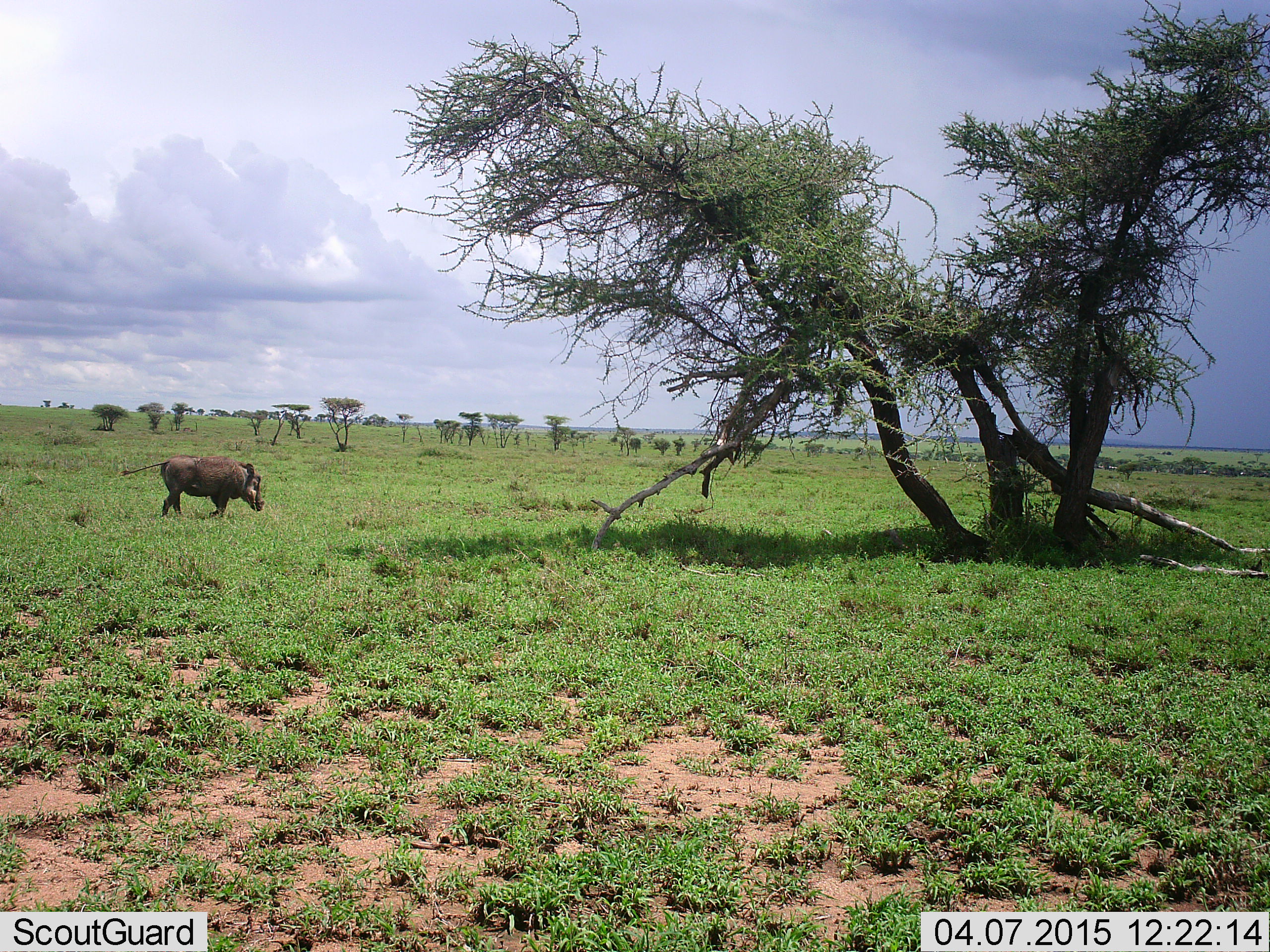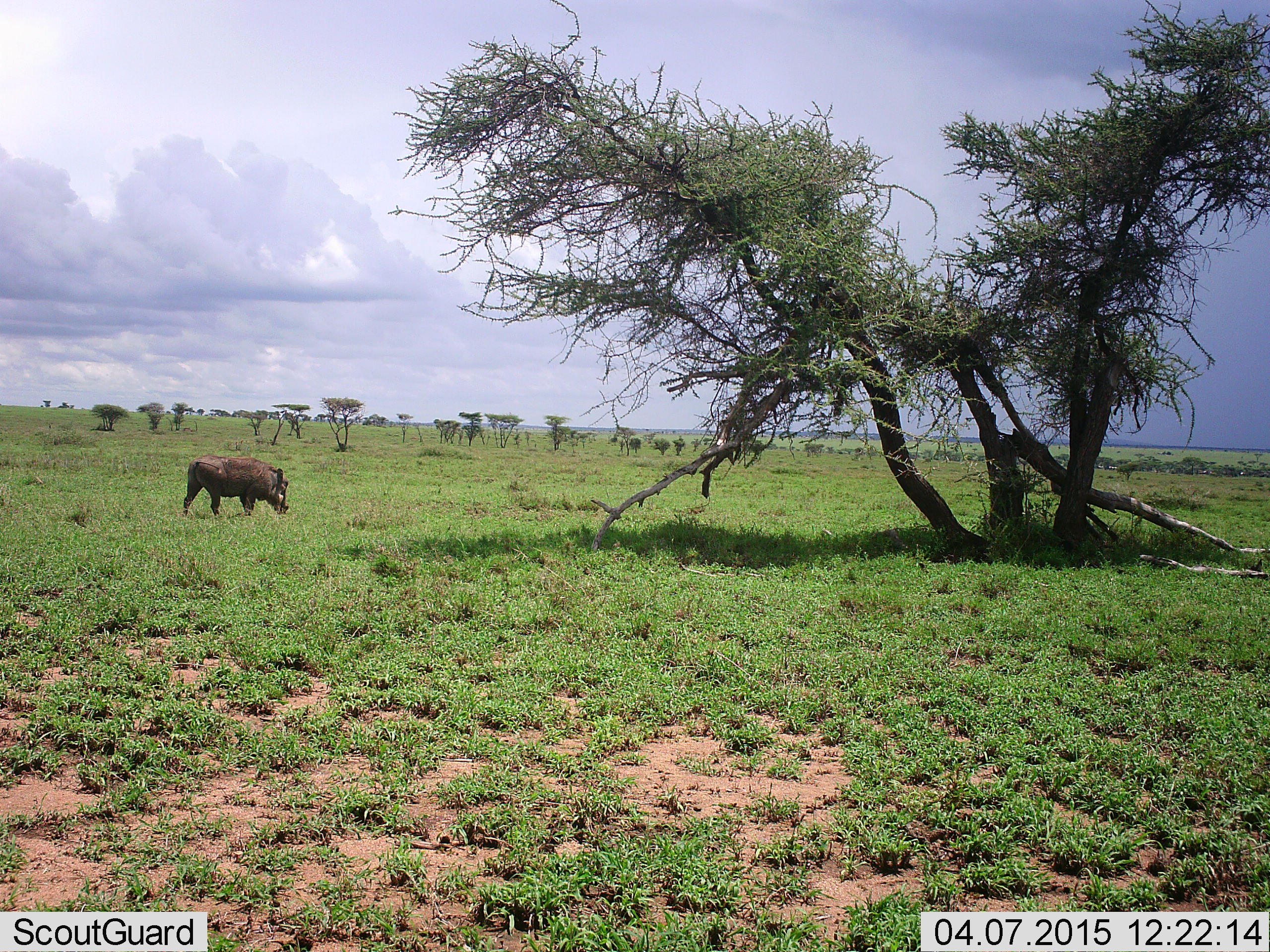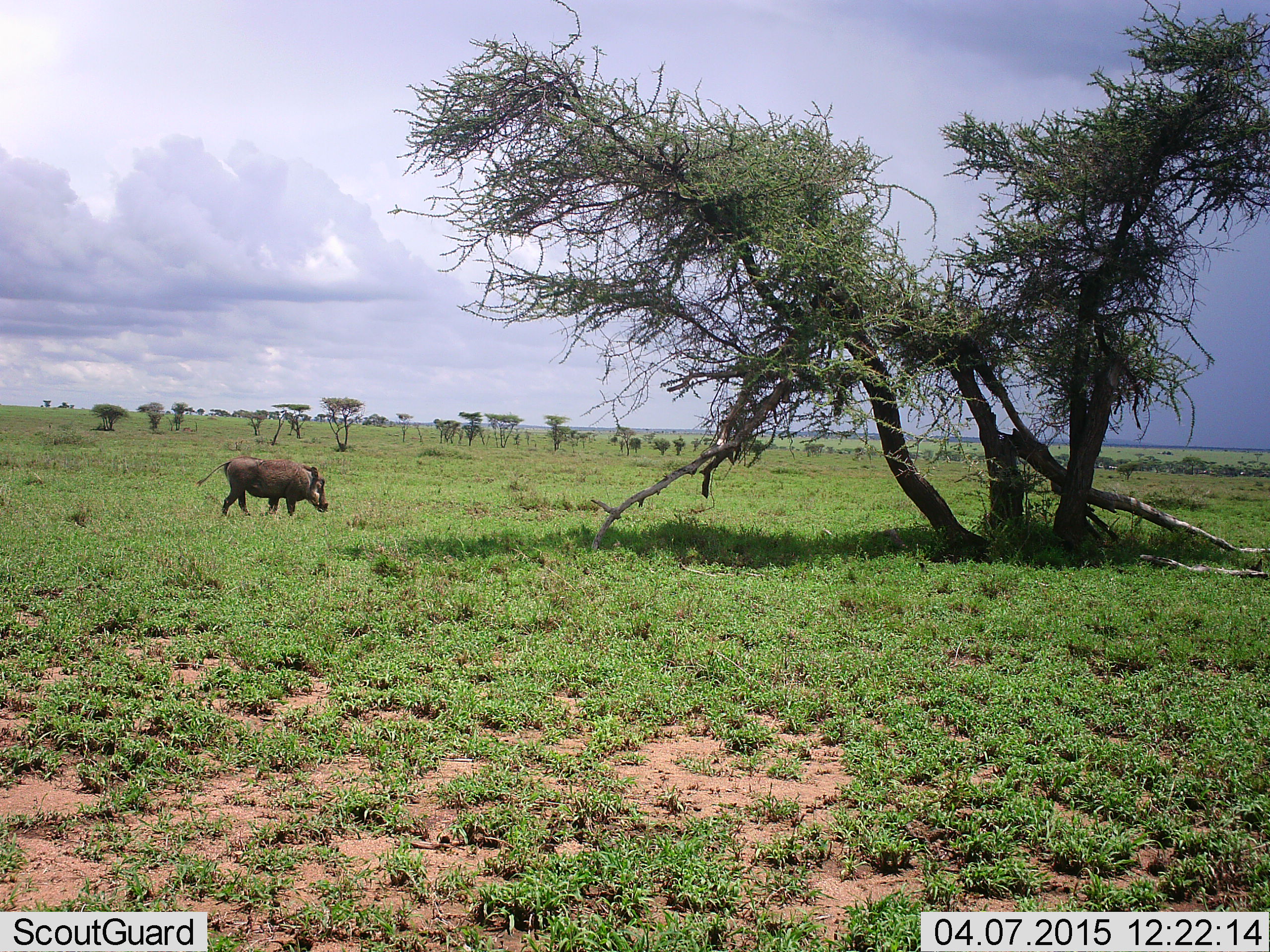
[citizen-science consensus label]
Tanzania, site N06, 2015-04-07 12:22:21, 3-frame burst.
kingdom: Animalia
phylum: Chordata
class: Mammalia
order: Artiodactyla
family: Suidae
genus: Phacochoerus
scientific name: Phacochoerus africanus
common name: warthog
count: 1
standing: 0%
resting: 0%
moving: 90%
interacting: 0%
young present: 0%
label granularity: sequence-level